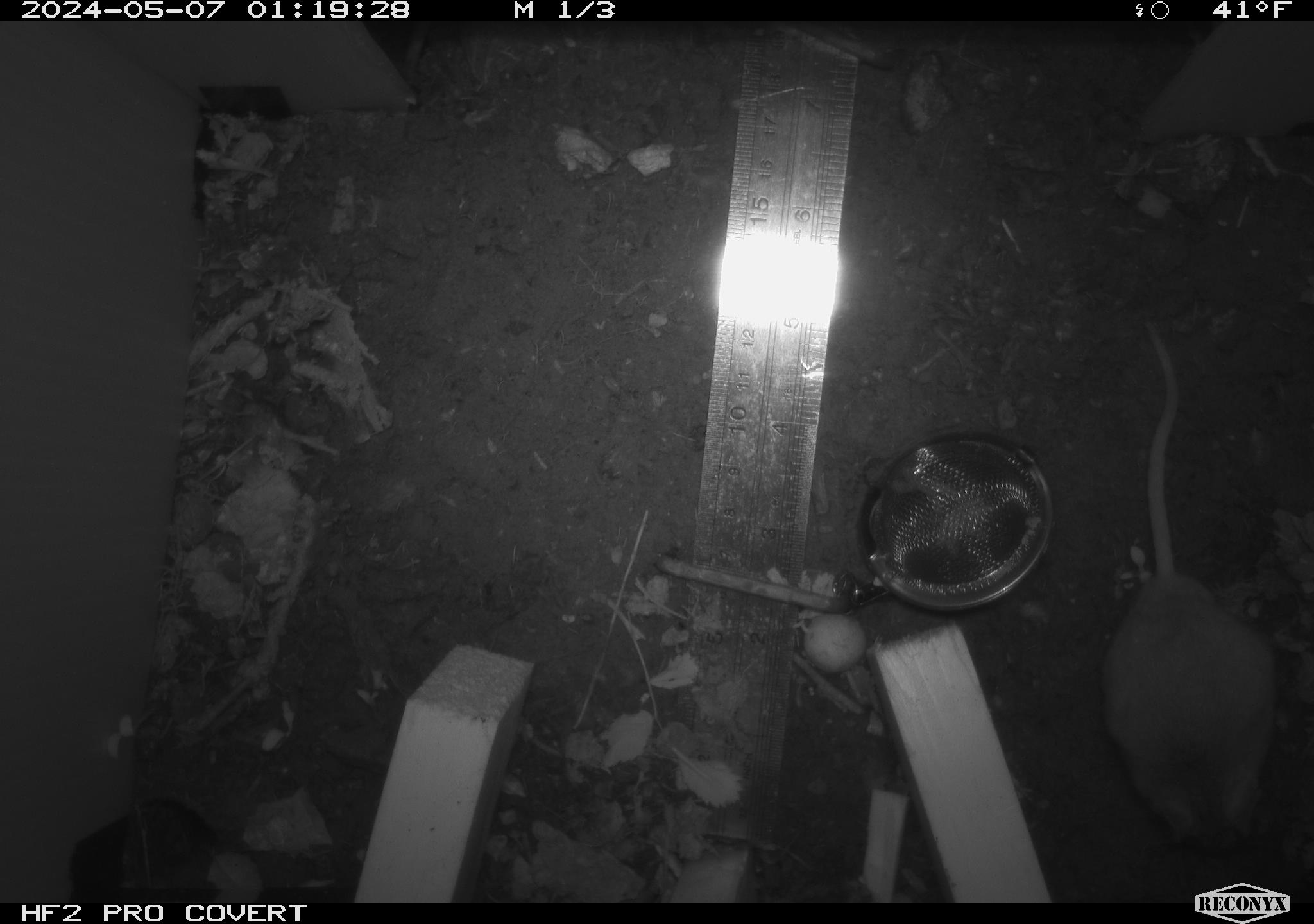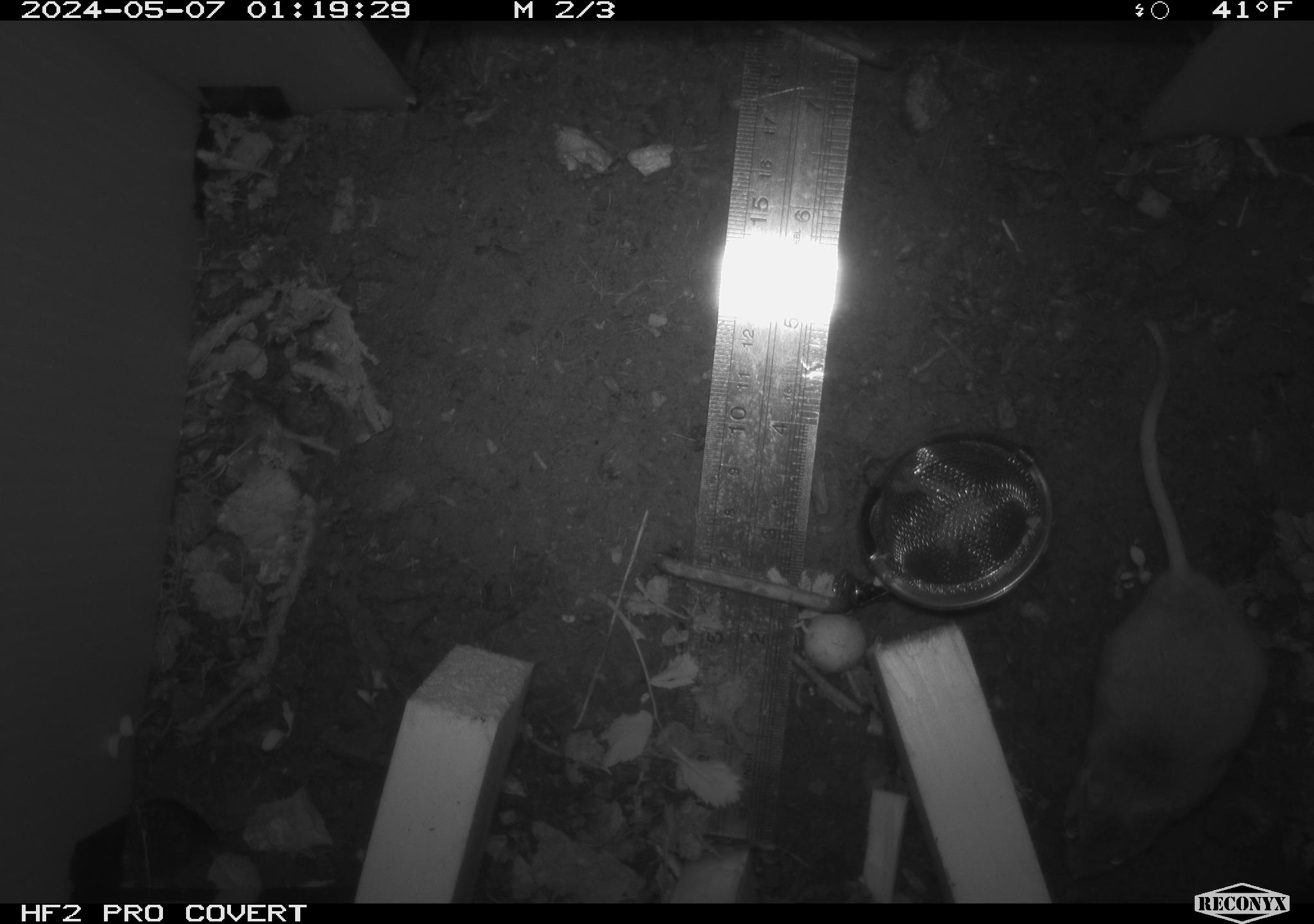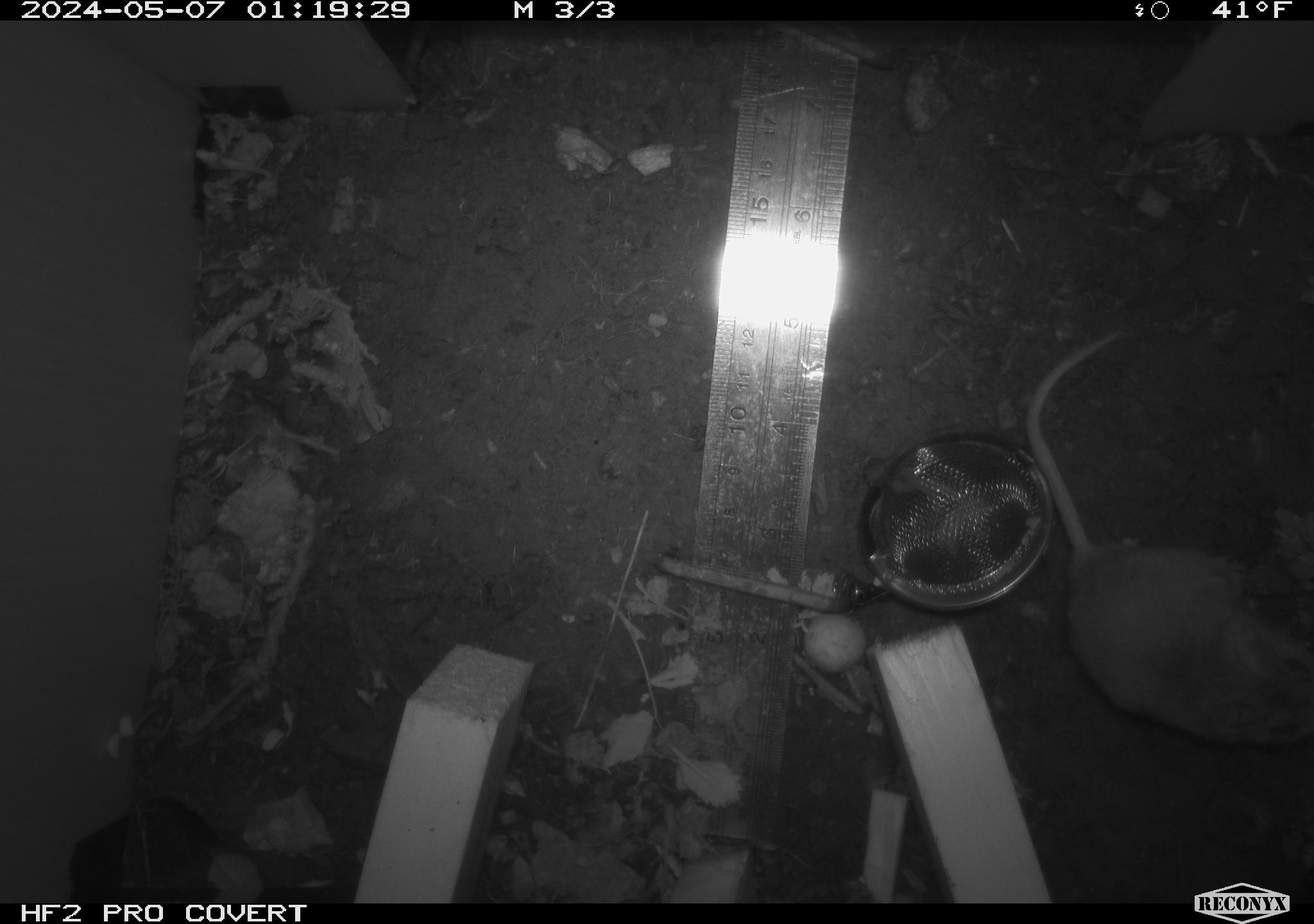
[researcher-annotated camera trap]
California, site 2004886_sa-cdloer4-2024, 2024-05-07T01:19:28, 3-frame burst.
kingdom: Animalia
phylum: Chordata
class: Mammalia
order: Rodentia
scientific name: Rodentia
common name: mouse species